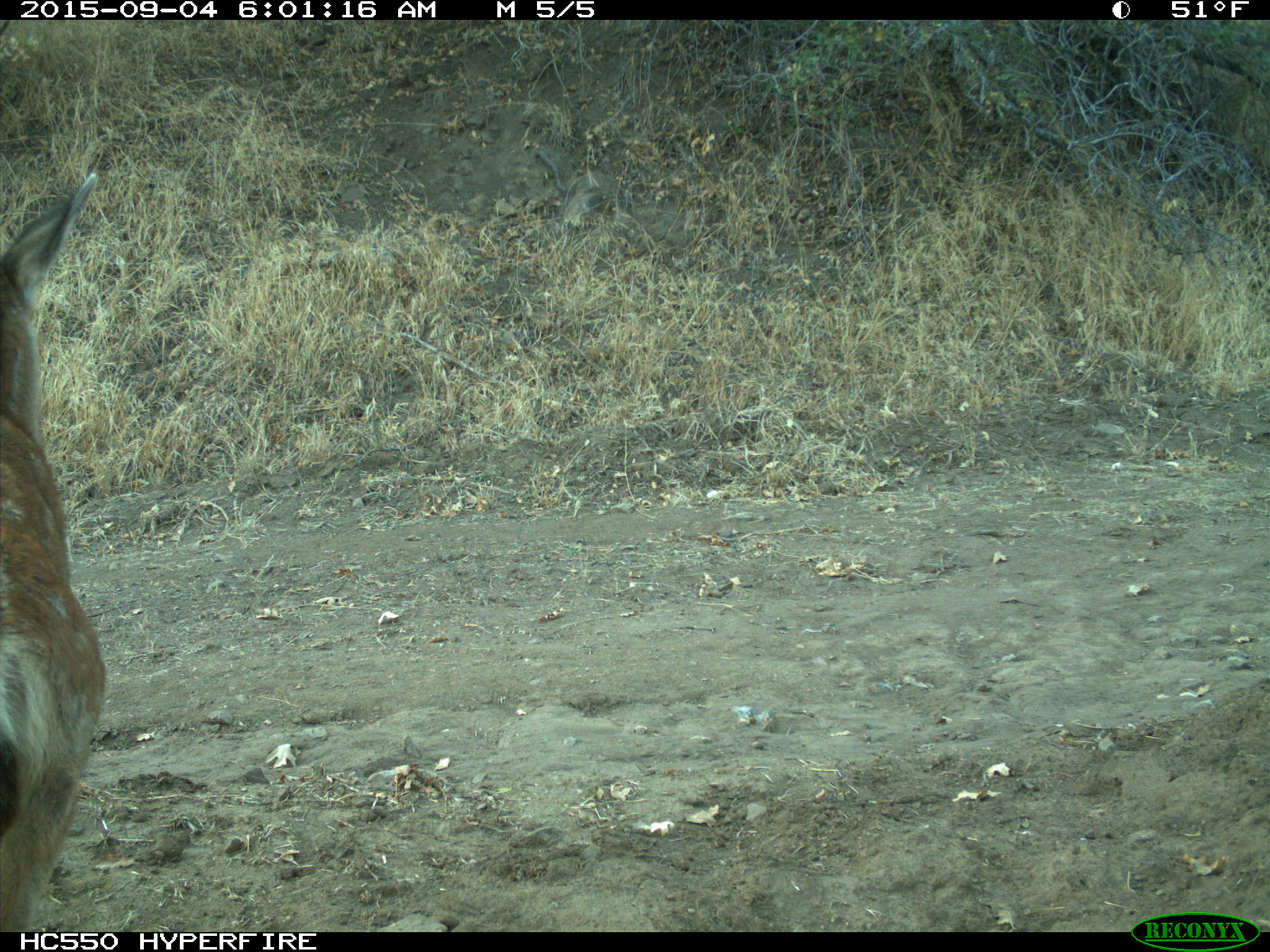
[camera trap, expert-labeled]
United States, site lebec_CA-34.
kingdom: Animalia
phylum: Chordata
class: Mammalia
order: Artiodactyla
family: Cervidae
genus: Odocoileus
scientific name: Odocoileus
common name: deer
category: unidentified deer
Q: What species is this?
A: Unidentified deer (deer) (Odocoileus).